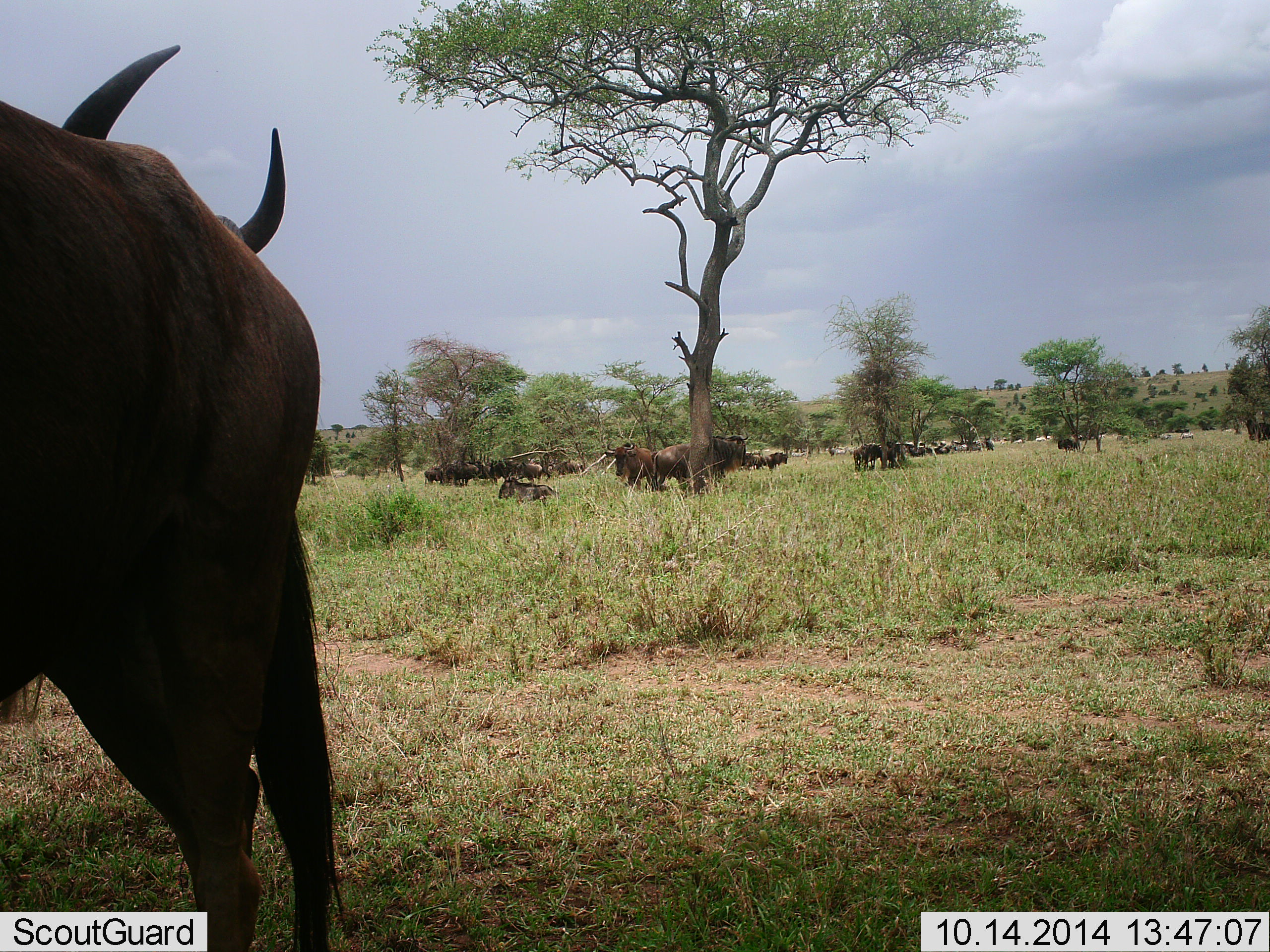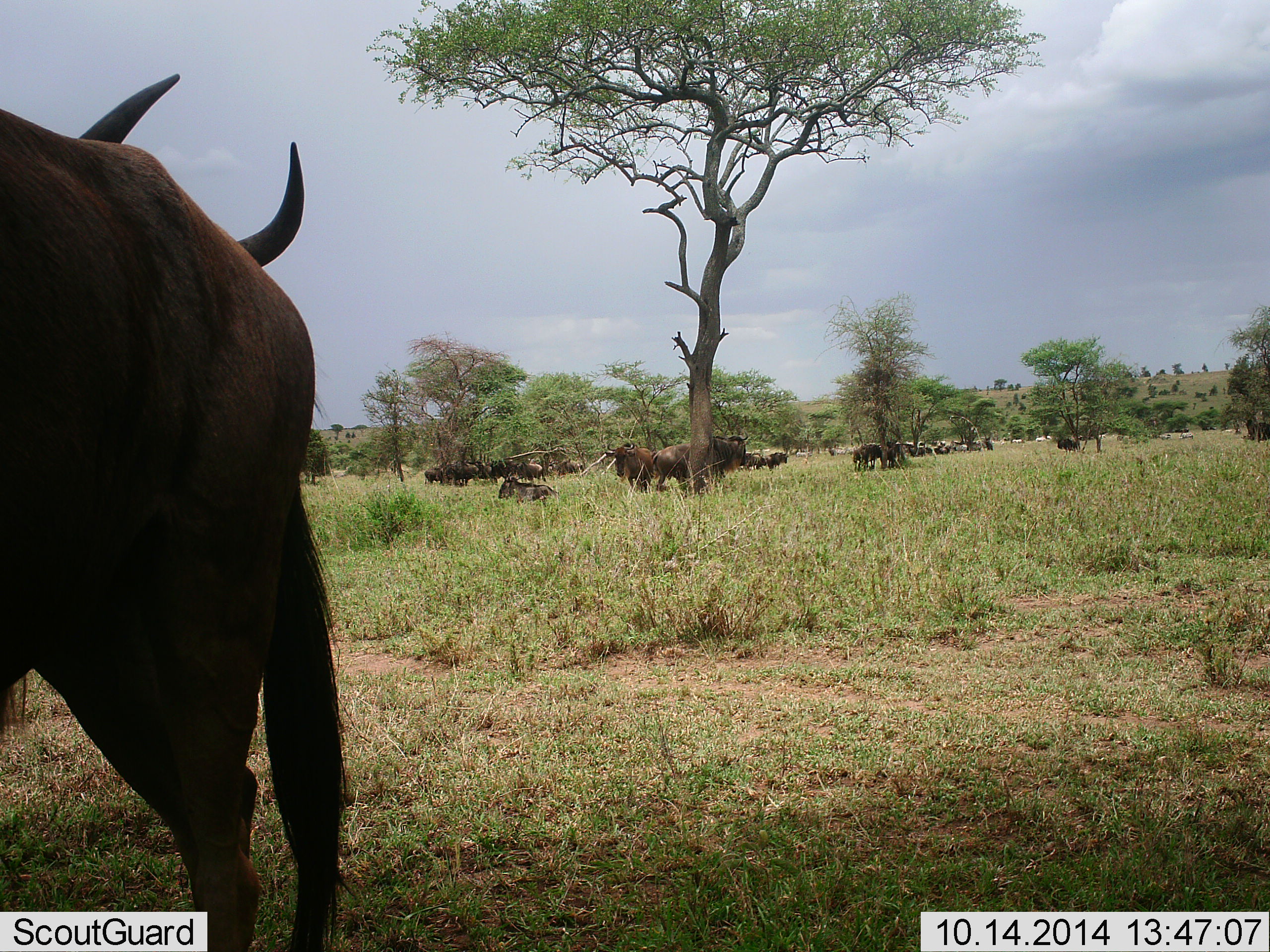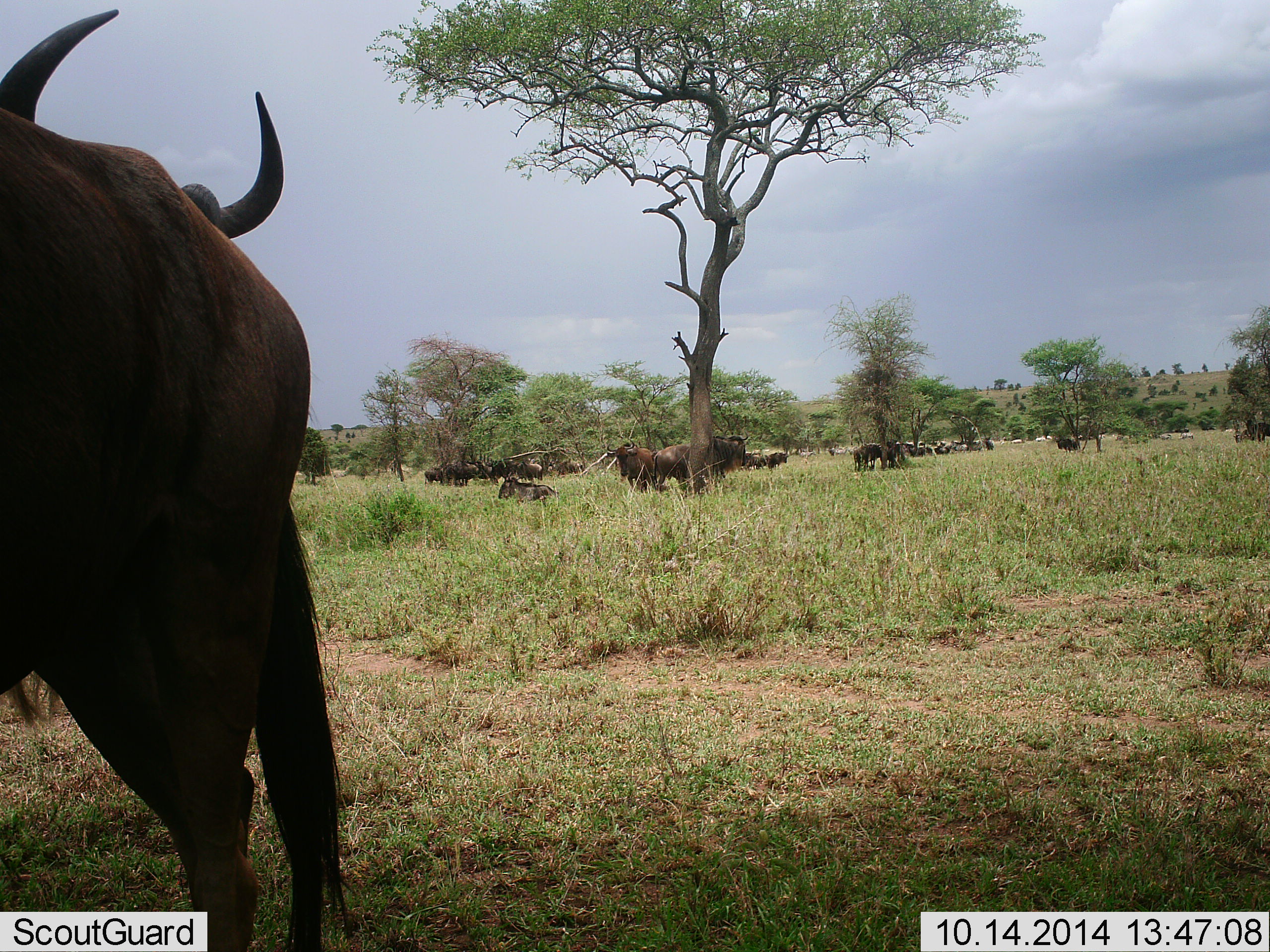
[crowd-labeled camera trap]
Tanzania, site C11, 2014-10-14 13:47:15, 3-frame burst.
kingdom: Animalia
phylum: Chordata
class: Mammalia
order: Artiodactyla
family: Bovidae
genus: Connochaetes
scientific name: Connochaetes taurinus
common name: blue wildebeest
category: wildebeest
Wildebeest (blue wildebeest) (Connochaetes taurinus), count 11-50. Behavior (volunteer vote fractions): standing 82%, resting 55%, moving 27%, interacting 9%. Young present (vote fraction): 0%. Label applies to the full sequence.